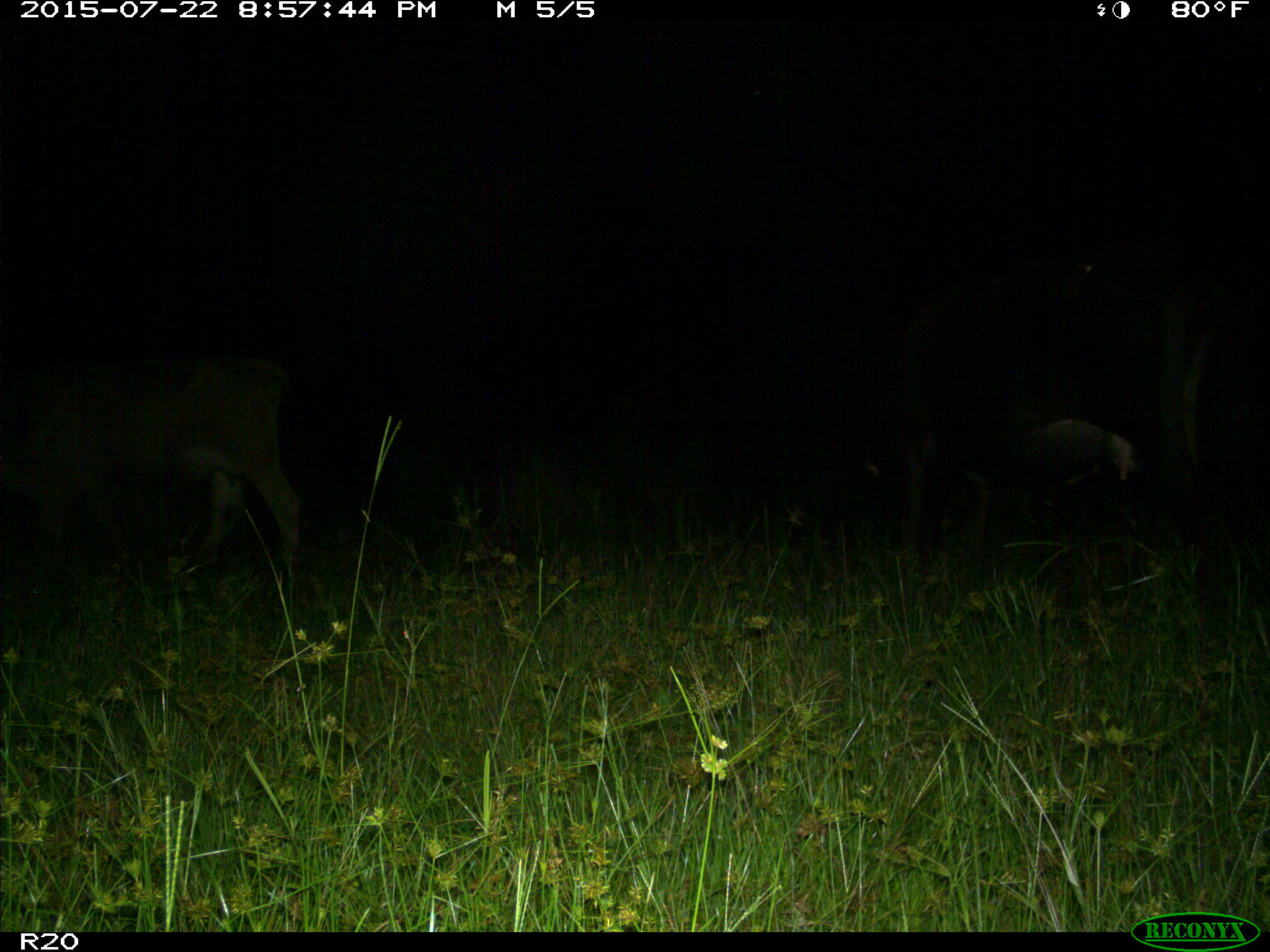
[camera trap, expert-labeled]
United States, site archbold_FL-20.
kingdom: Animalia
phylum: Chordata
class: Mammalia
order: Artiodactyla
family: Bovidae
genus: Bos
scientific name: Bos taurus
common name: domestic cow